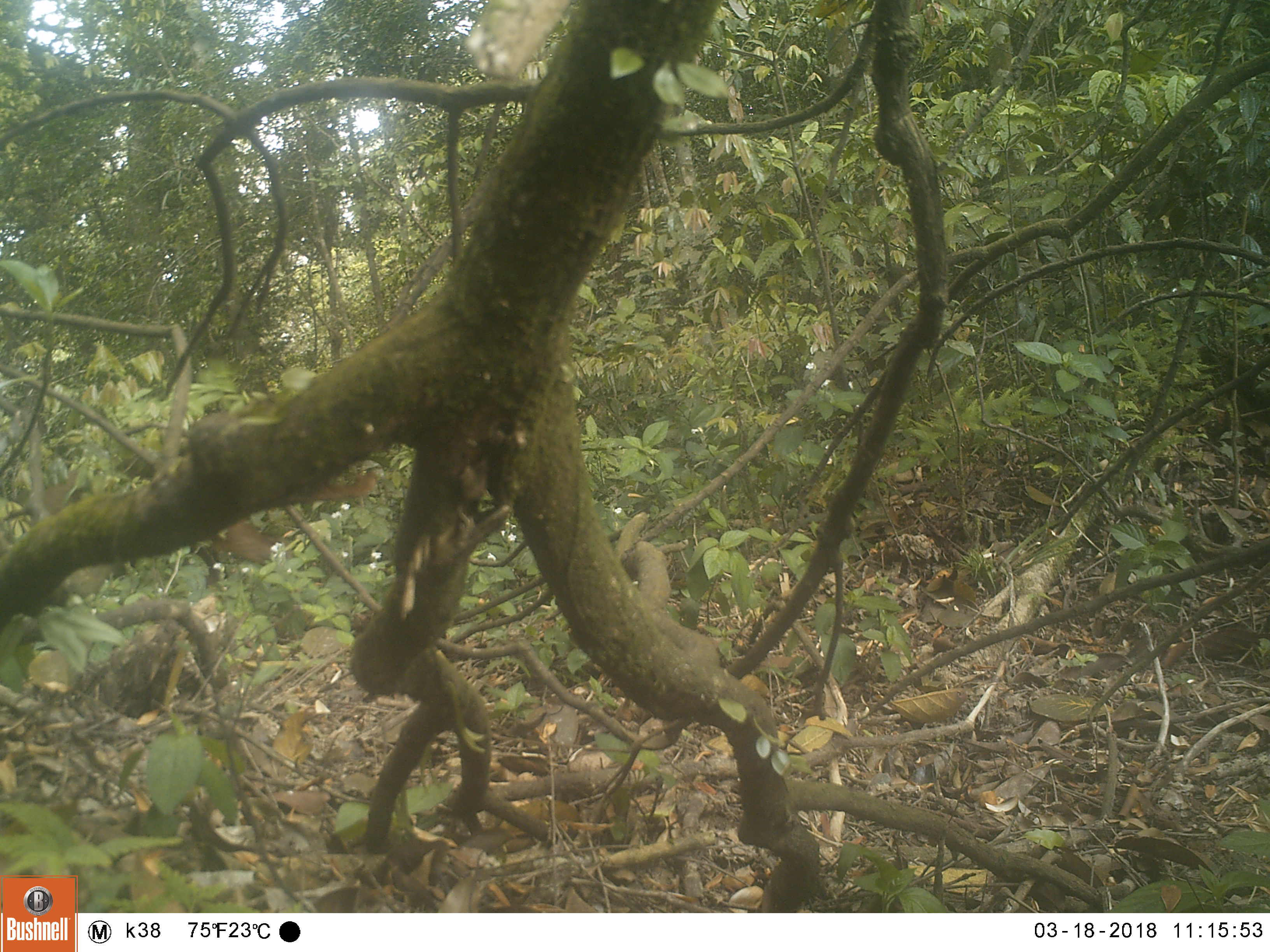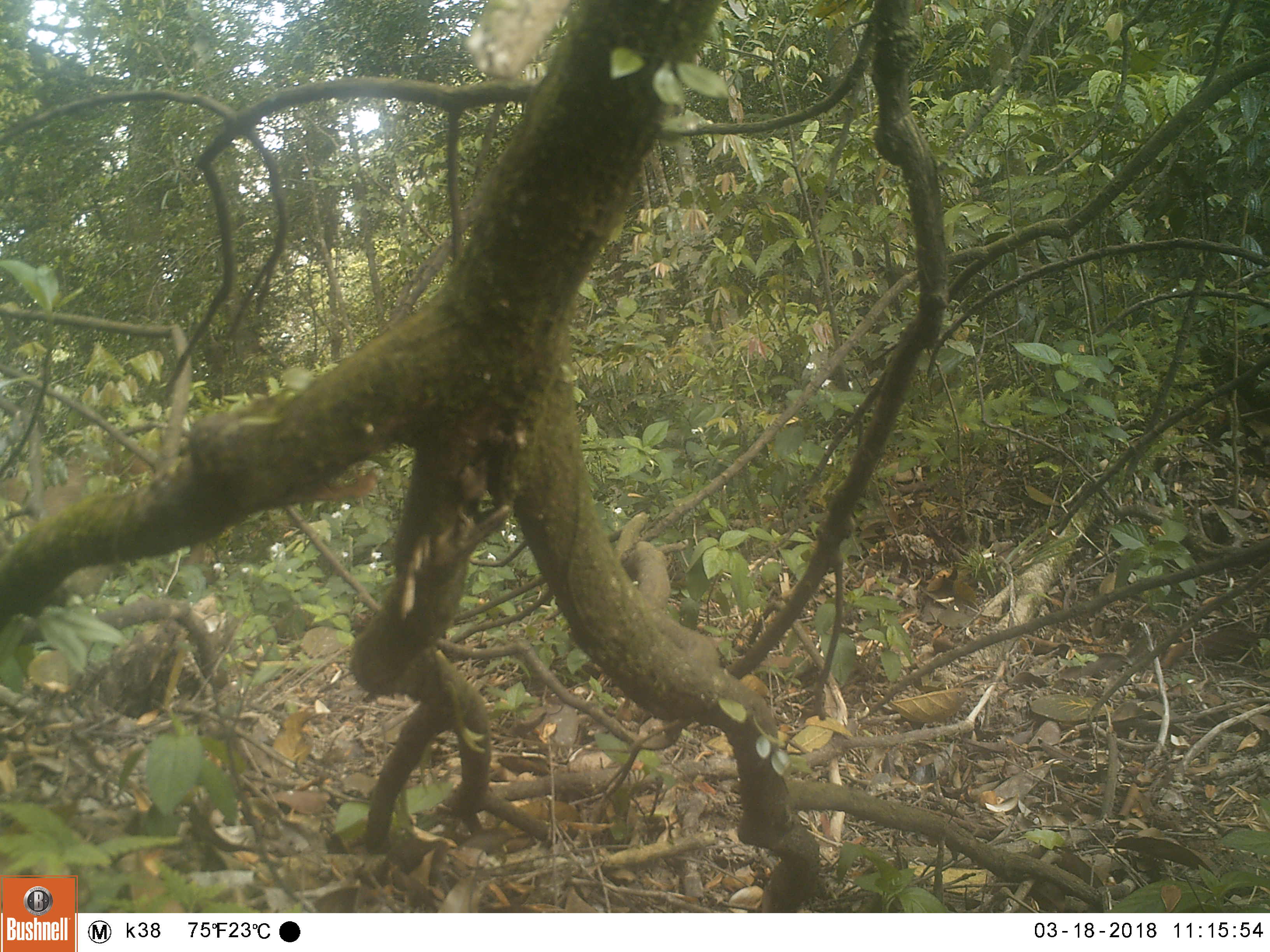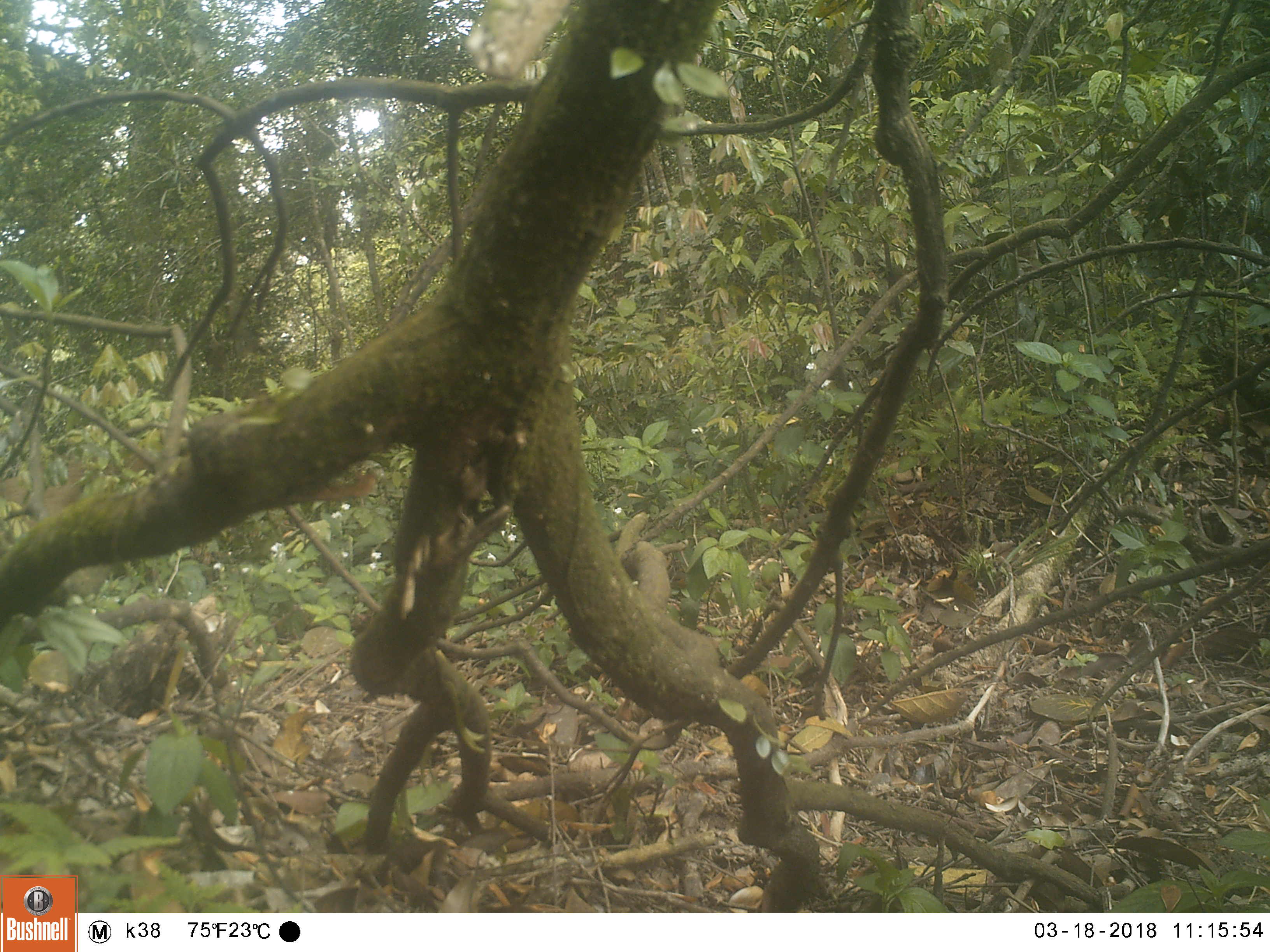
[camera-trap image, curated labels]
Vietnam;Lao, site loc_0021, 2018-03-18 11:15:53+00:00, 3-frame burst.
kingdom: Animalia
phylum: Chordata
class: Mammalia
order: Artiodactyla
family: Cervidae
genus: Muntiacus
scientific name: Muntiacus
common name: muntjacs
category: unidentified muntjac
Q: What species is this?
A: Unidentified muntjac (muntjacs) (Muntiacus).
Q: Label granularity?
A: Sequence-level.